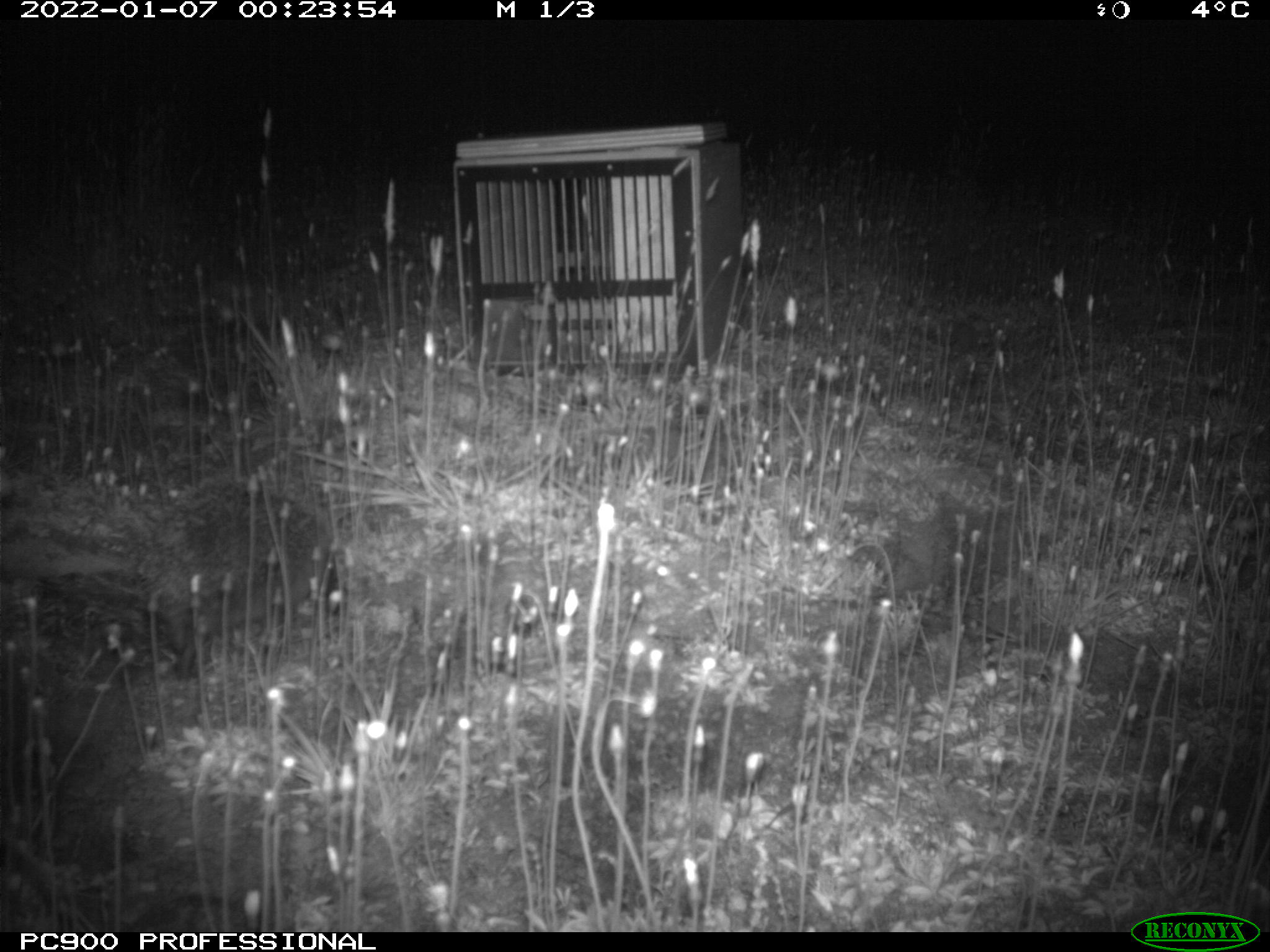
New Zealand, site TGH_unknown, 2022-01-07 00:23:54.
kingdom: Animalia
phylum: Chordata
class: Mammalia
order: Eulipotyphla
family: Erinaceidae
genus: Erinaceus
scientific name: Erinaceus europaeus europaeus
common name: european hedgehog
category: hedgehog